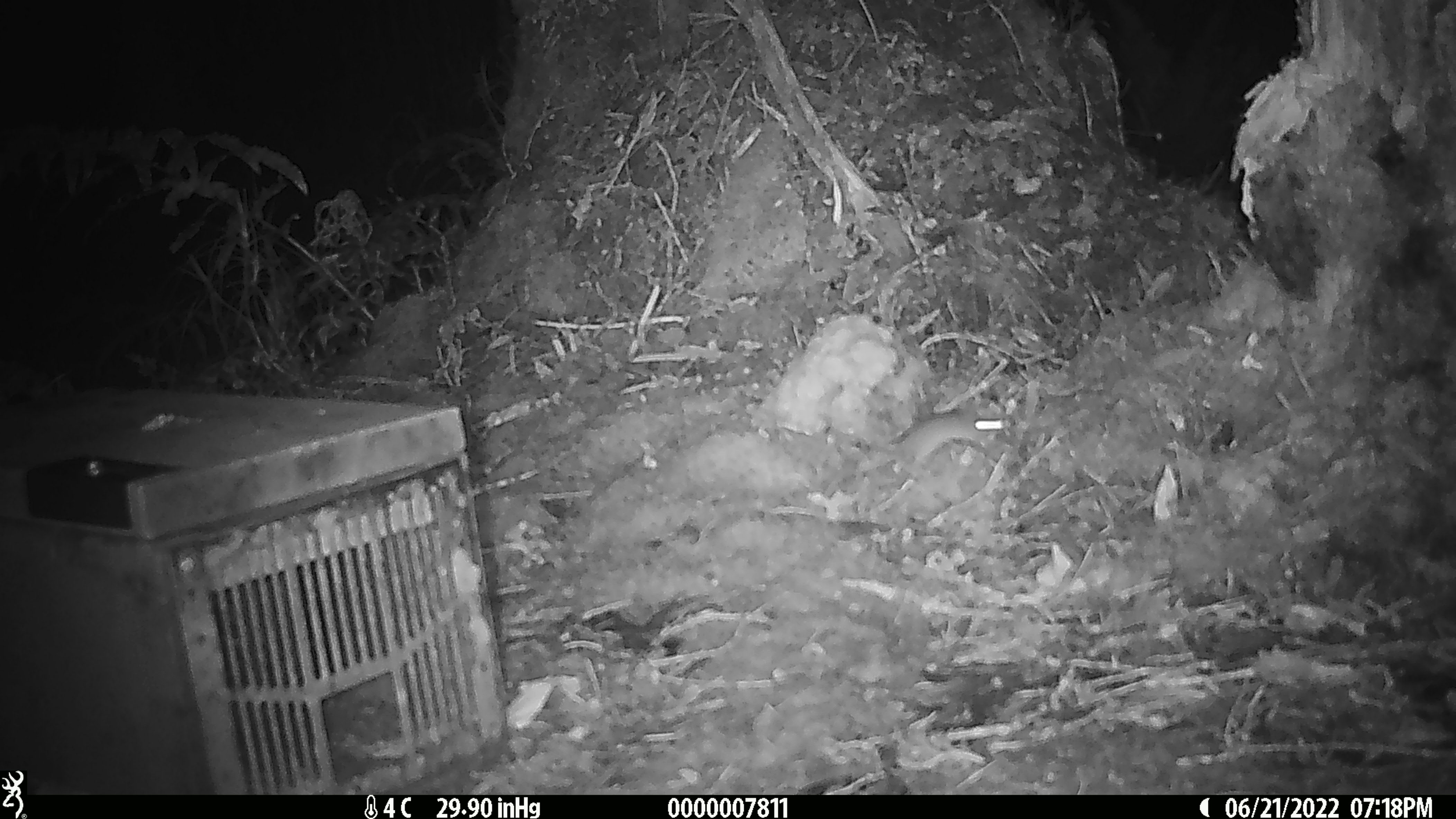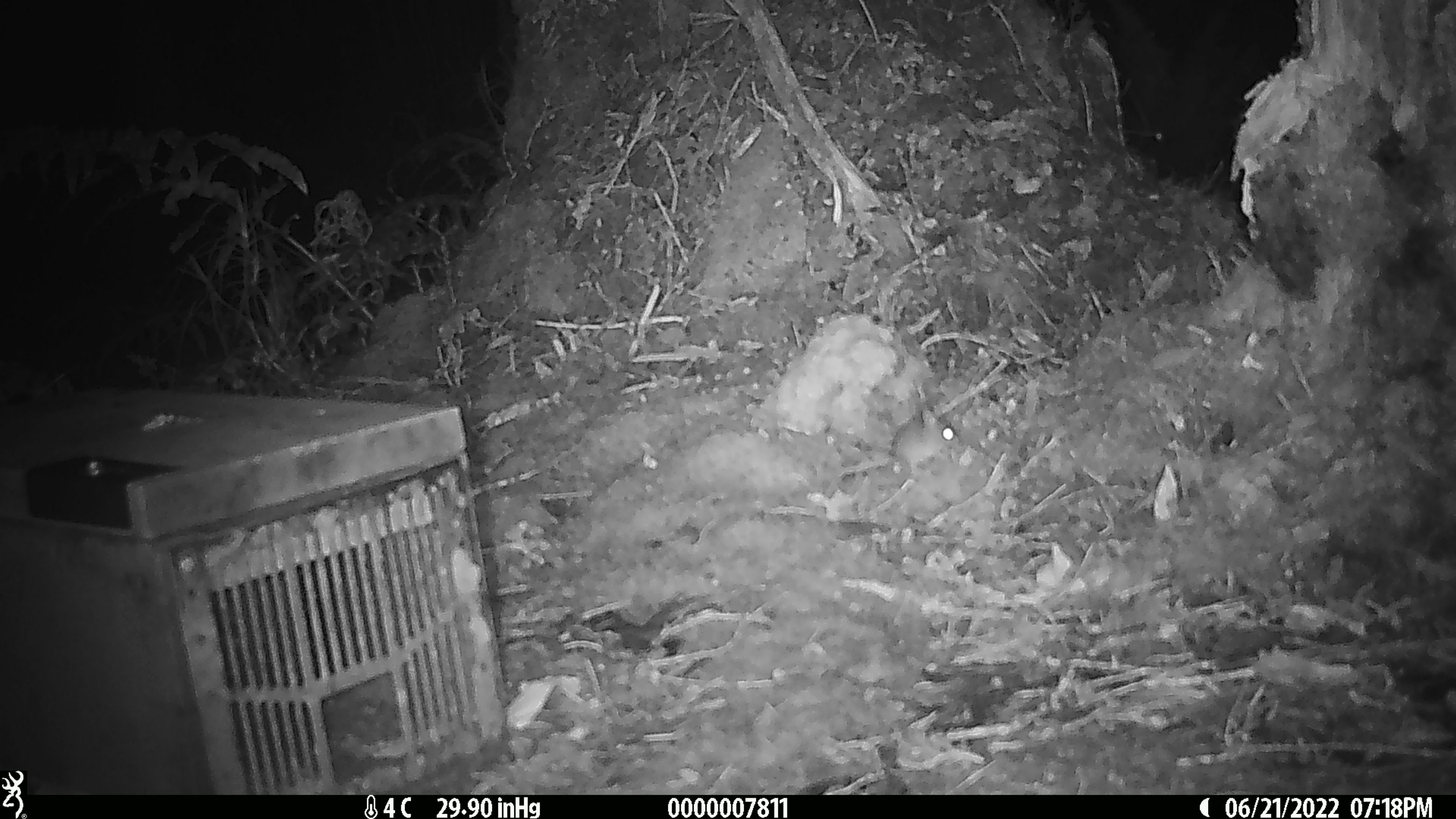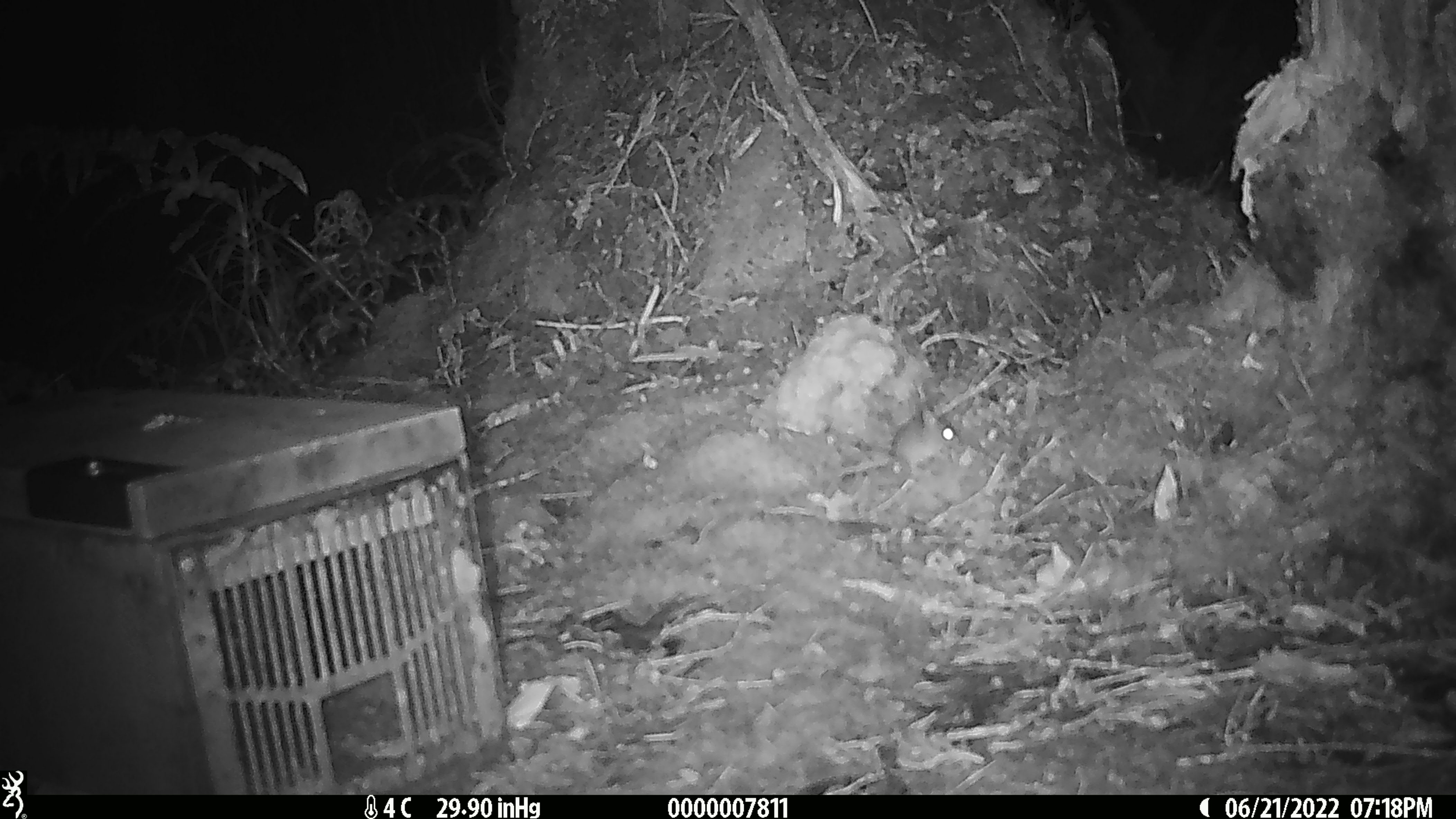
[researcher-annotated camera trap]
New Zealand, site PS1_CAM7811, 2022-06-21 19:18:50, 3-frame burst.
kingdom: Animalia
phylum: Chordata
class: Mammalia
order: Rodentia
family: Muridae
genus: Mus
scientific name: Mus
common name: mouse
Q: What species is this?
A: Mouse (Mus).